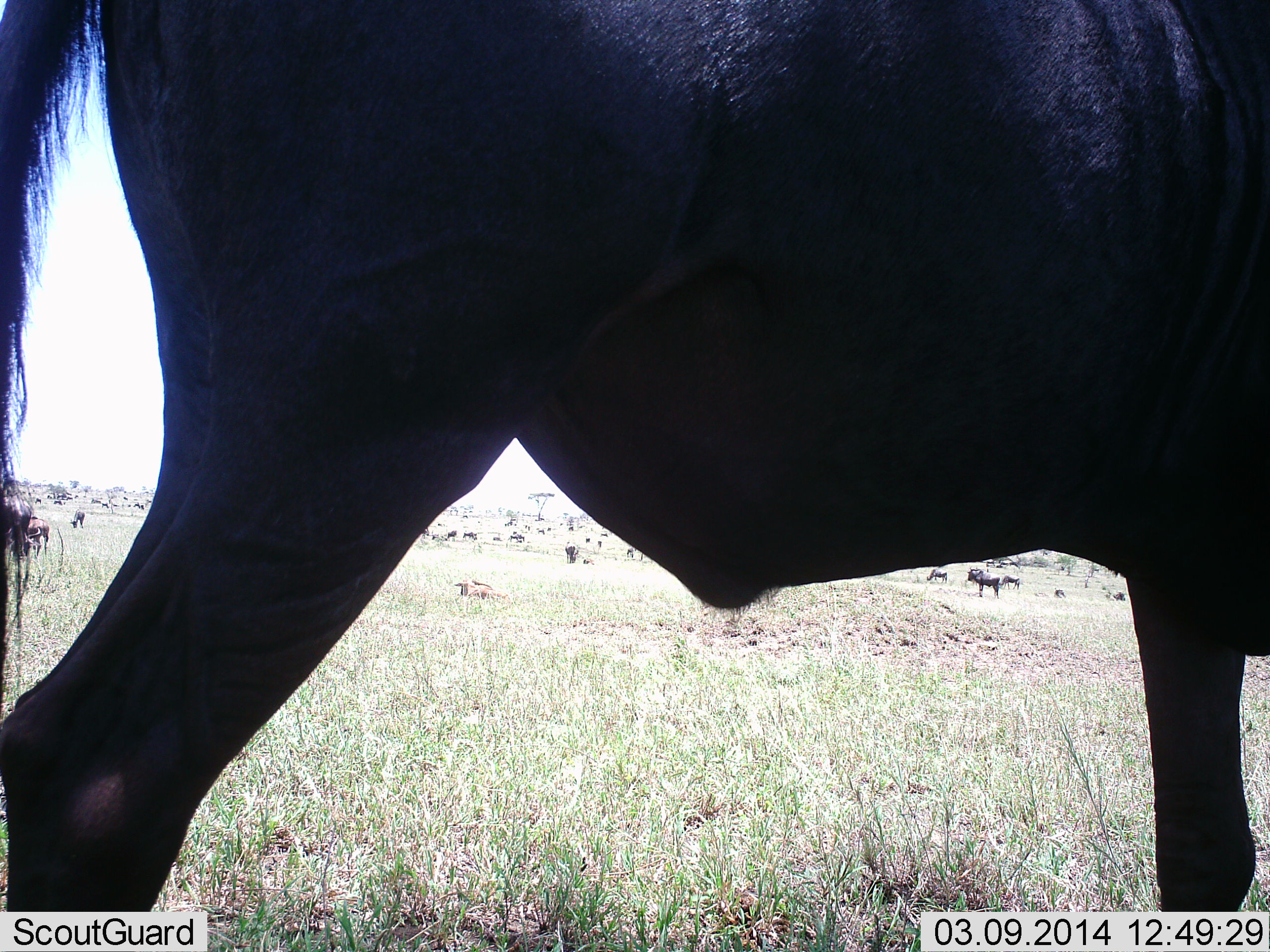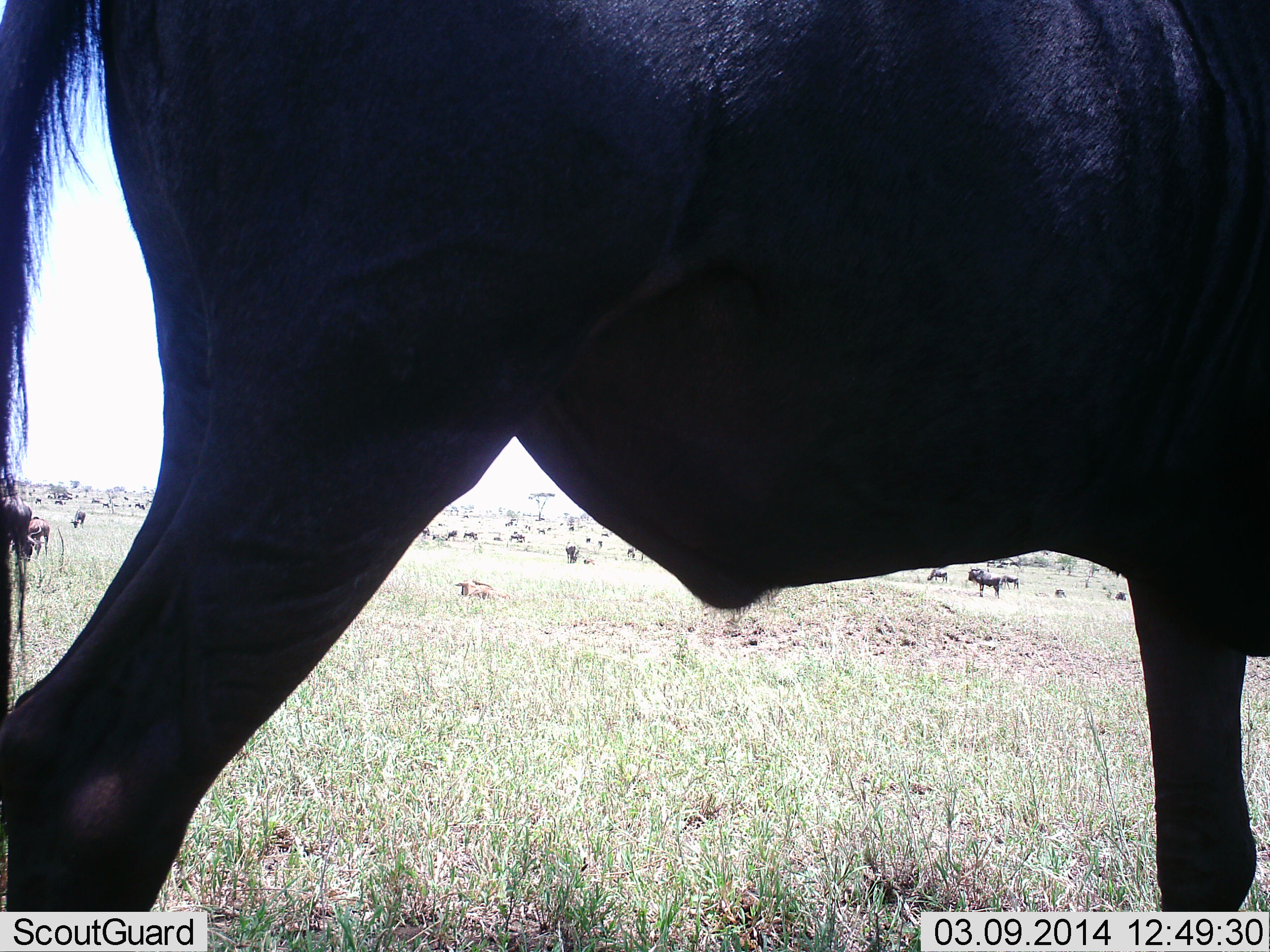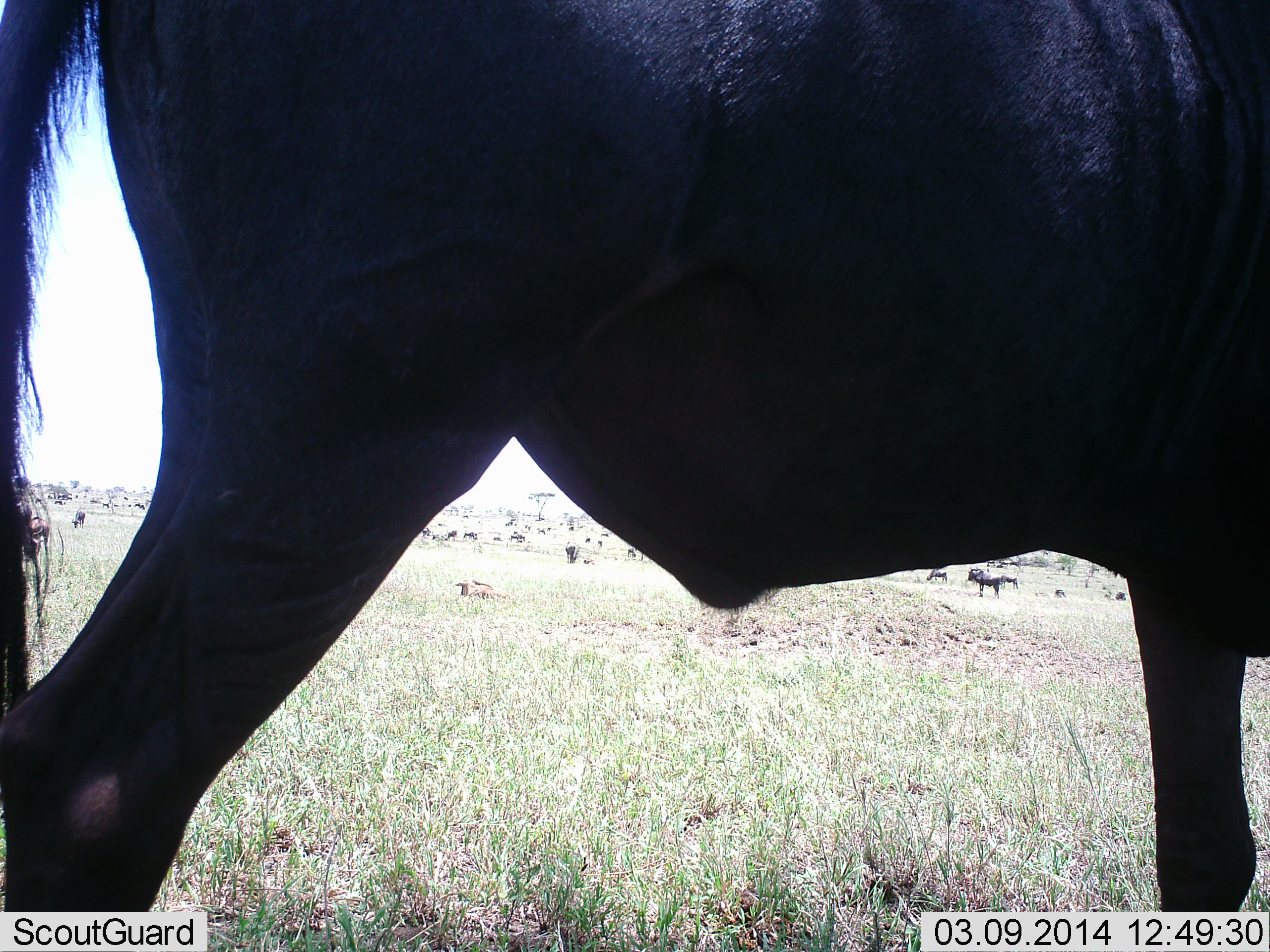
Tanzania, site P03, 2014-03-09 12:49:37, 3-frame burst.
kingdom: Animalia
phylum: Chordata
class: Mammalia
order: Artiodactyla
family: Bovidae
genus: Connochaetes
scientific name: Connochaetes taurinus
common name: blue wildebeest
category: wildebeest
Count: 11-50.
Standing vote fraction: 100%.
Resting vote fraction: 20%.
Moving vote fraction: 10%.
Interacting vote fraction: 10%.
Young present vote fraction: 20%.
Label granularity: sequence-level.